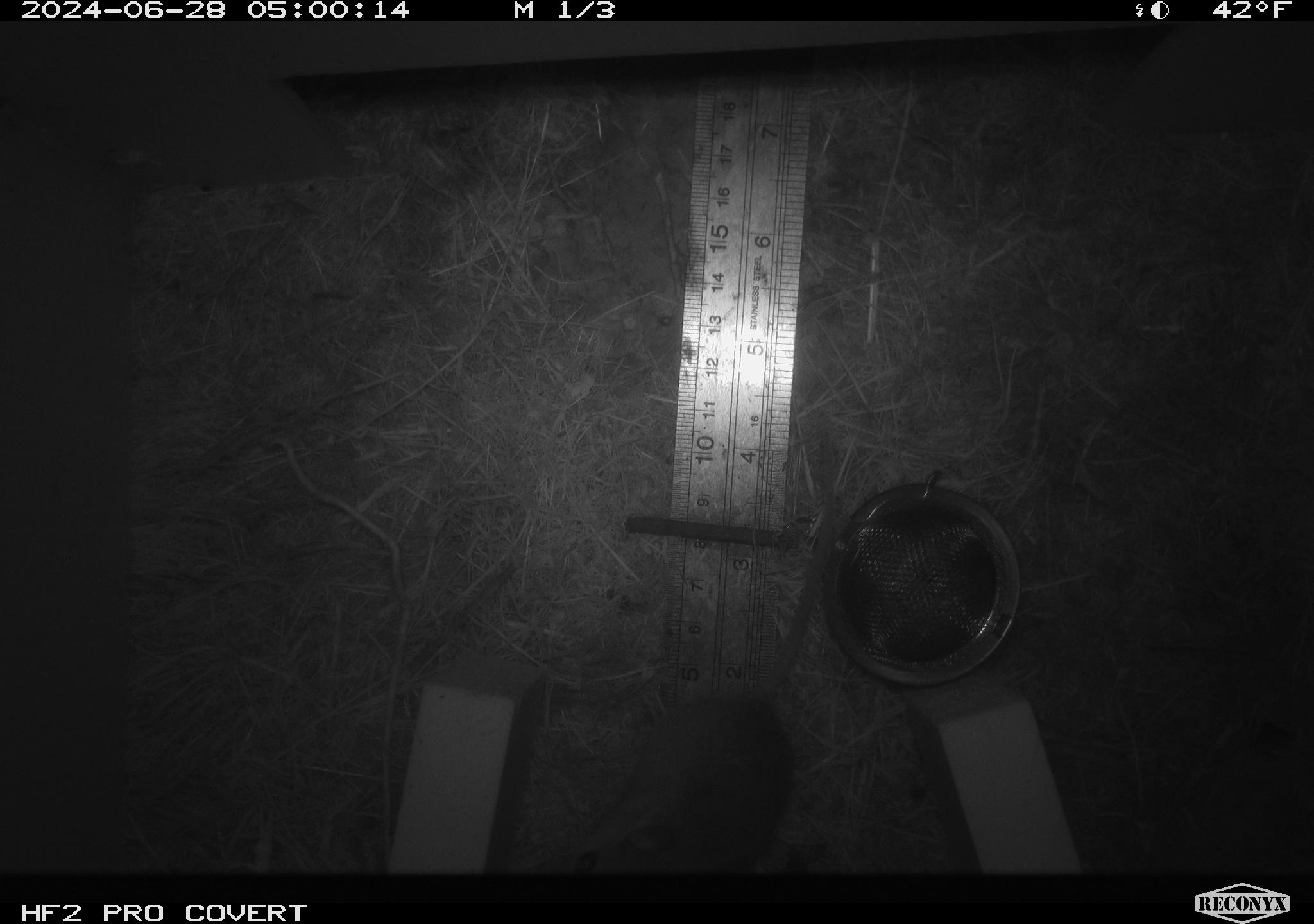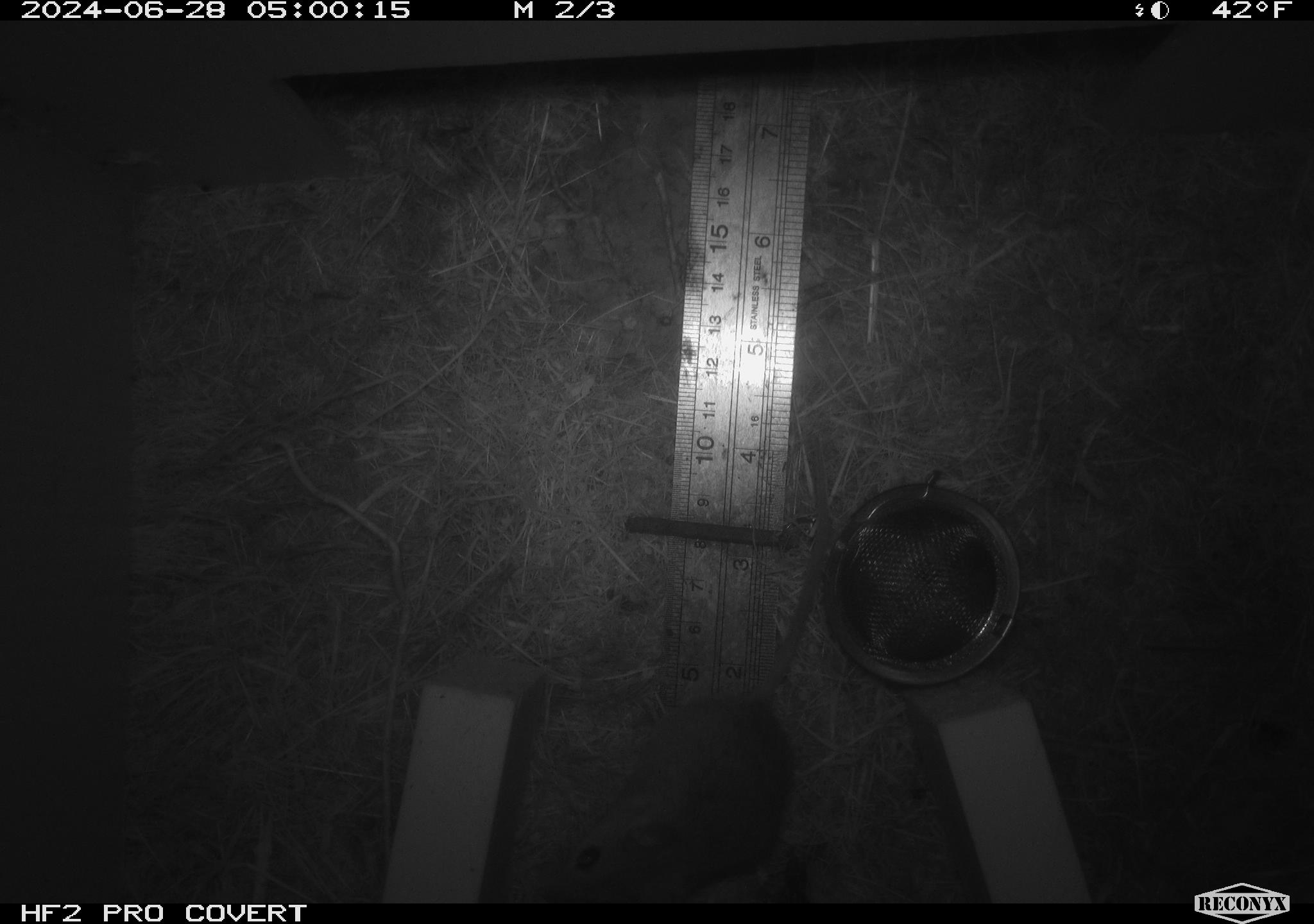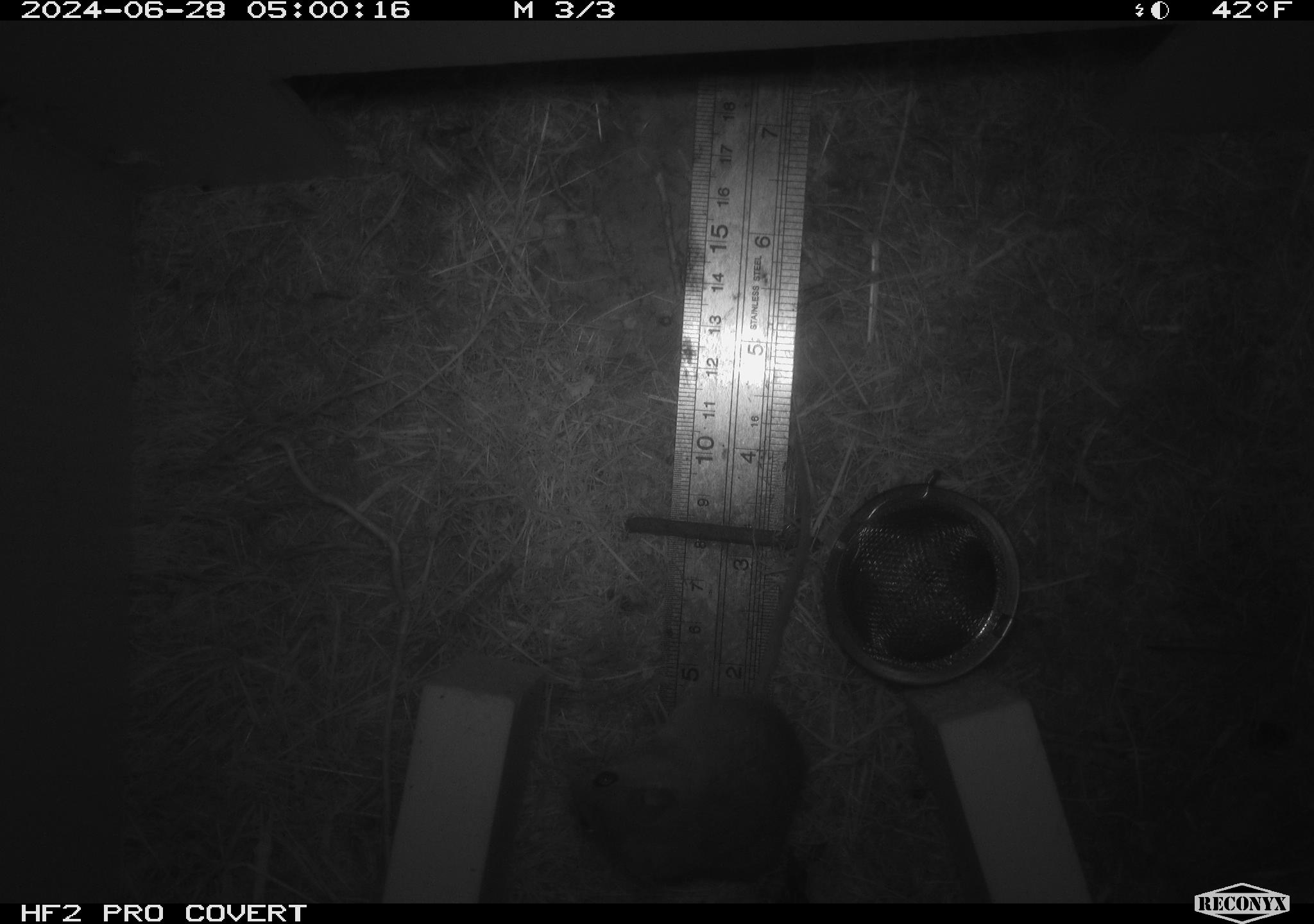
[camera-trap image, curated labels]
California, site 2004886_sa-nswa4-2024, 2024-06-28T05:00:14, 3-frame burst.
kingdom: Animalia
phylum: Chordata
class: Mammalia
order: Rodentia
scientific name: Rodentia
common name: rodent